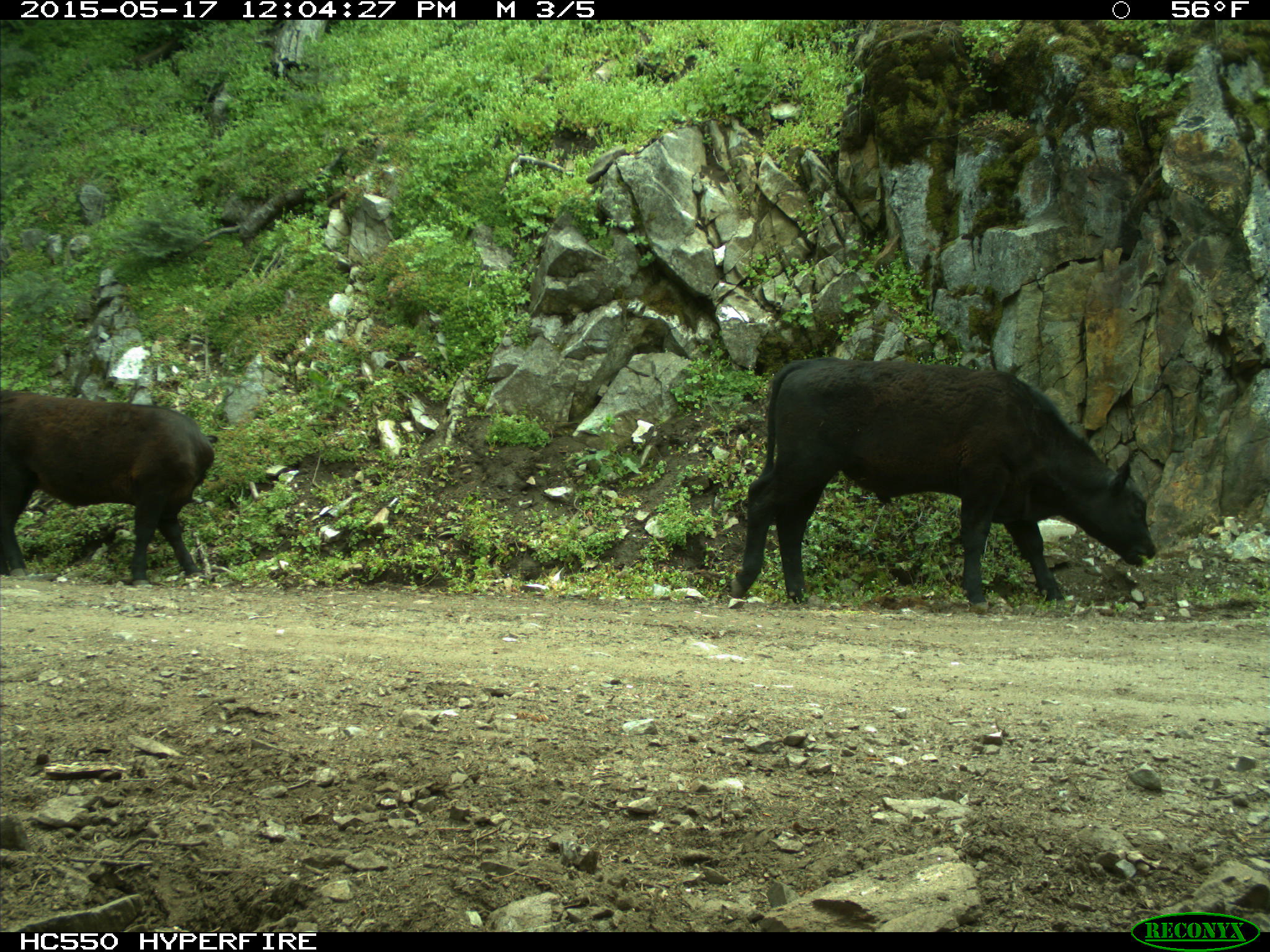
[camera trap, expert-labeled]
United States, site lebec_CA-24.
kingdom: Animalia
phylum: Chordata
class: Mammalia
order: Artiodactyla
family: Bovidae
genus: Bos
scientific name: Bos taurus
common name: domestic cow